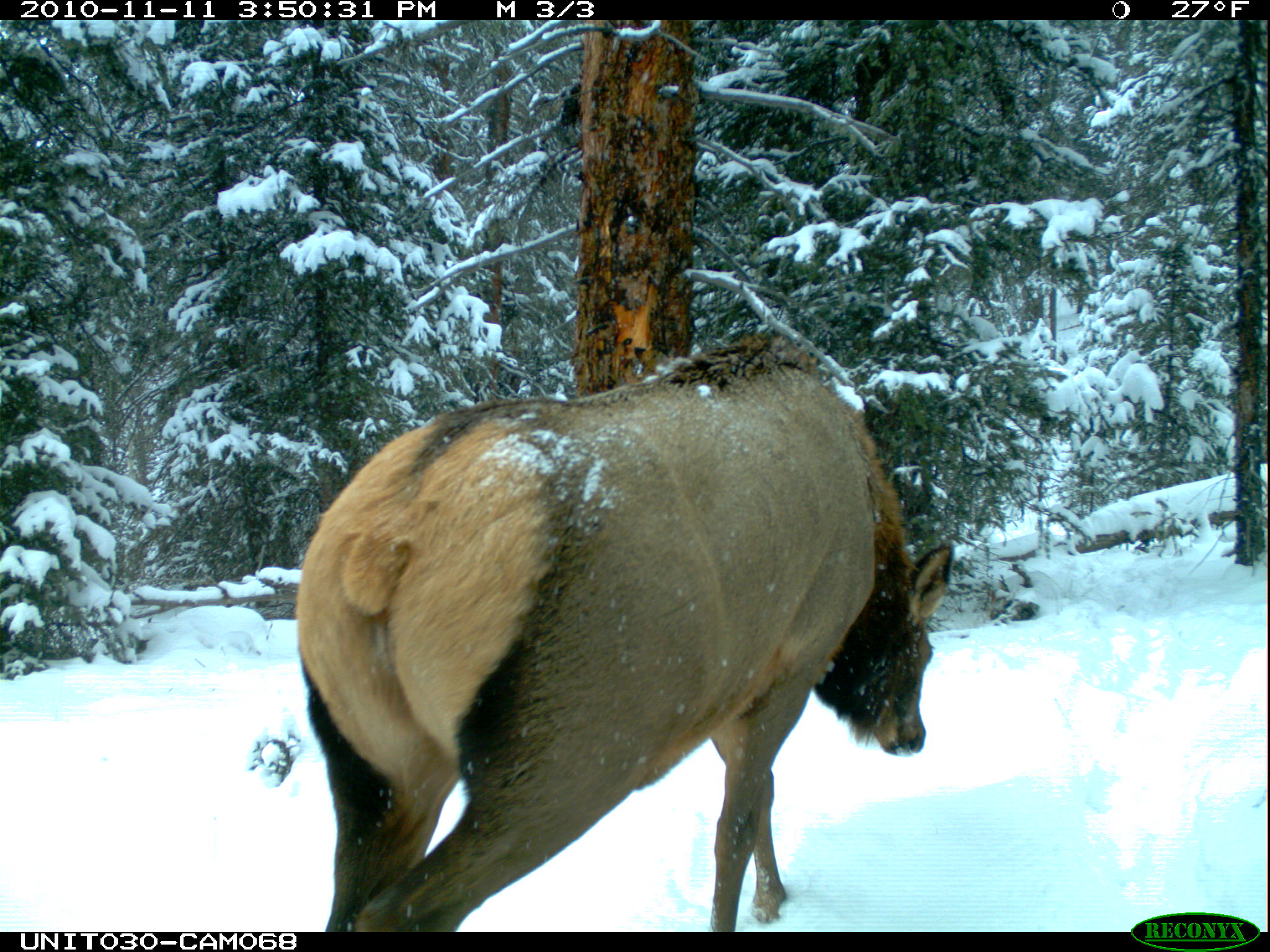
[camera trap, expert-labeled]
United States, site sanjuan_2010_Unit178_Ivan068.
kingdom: Animalia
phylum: Chordata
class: Mammalia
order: Artiodactyla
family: Cervidae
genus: Cervus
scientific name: Cervus elaphus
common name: red deer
Cervus elaphus (red deer).